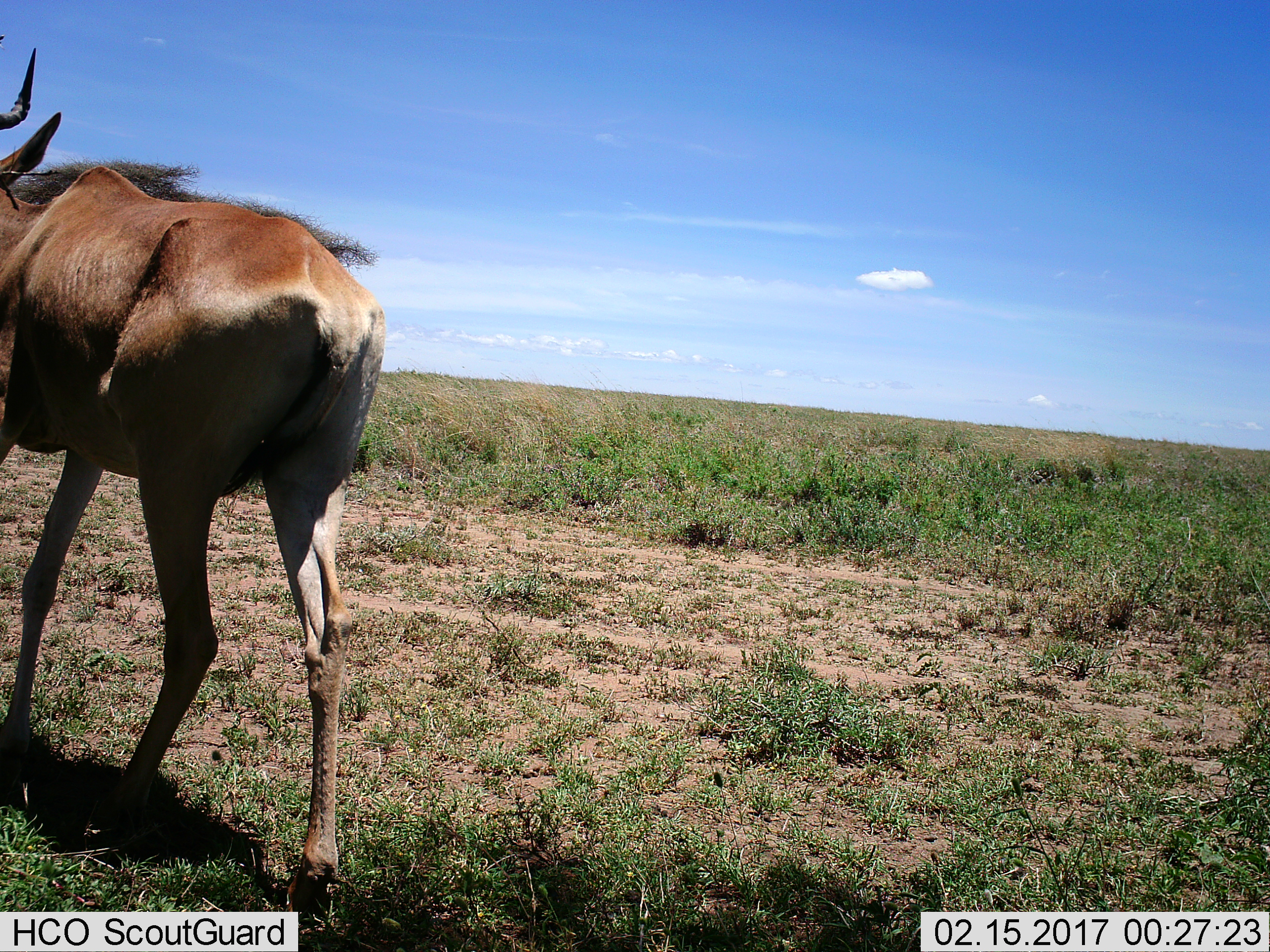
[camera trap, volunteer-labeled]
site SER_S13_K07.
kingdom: Animalia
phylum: Chordata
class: Mammalia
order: Artiodactyla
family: Bovidae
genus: Alcelaphus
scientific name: Alcelaphus buselaphus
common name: hartebeest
Hartebeest (Alcelaphus buselaphus), count 1. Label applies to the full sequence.